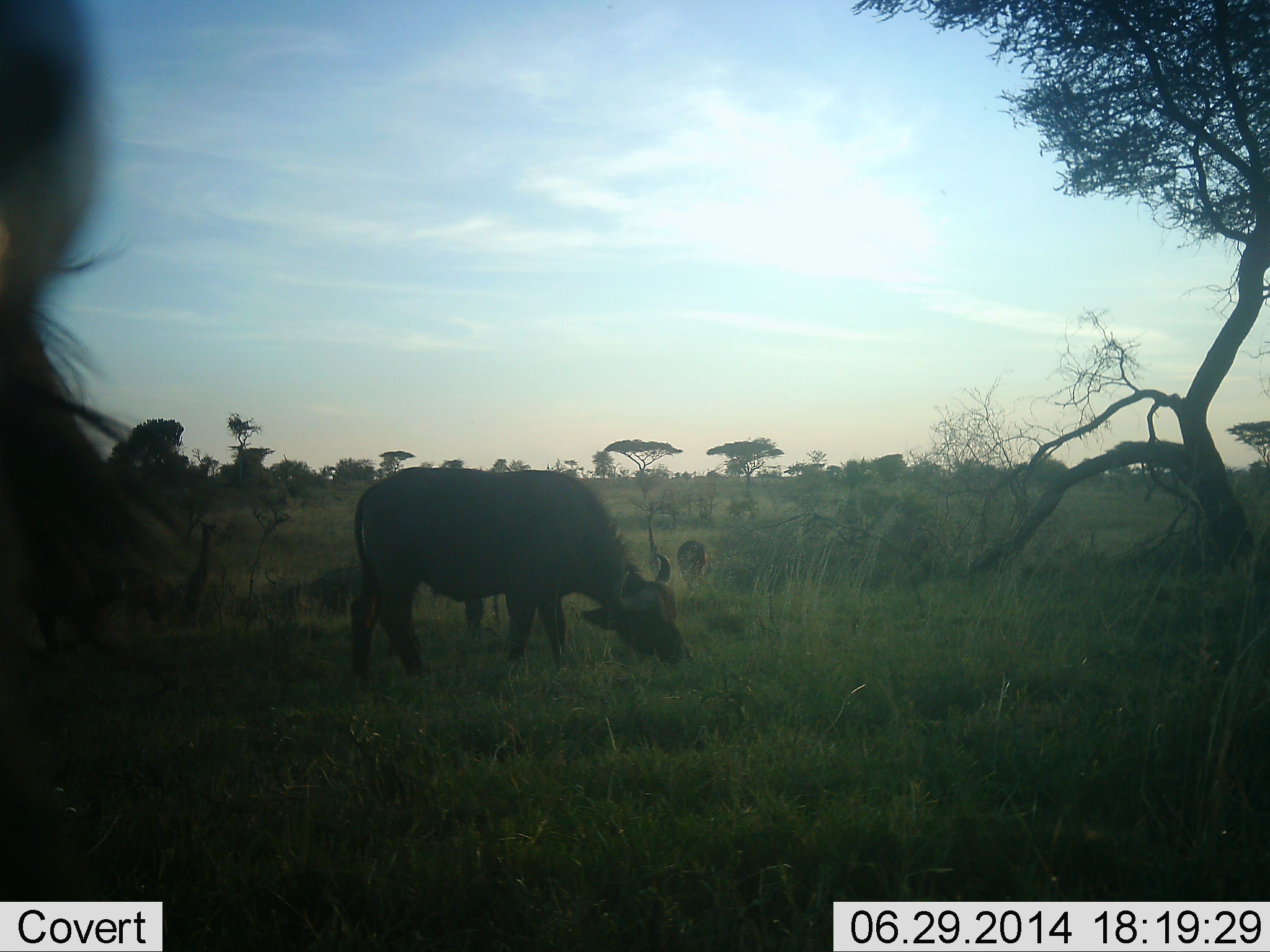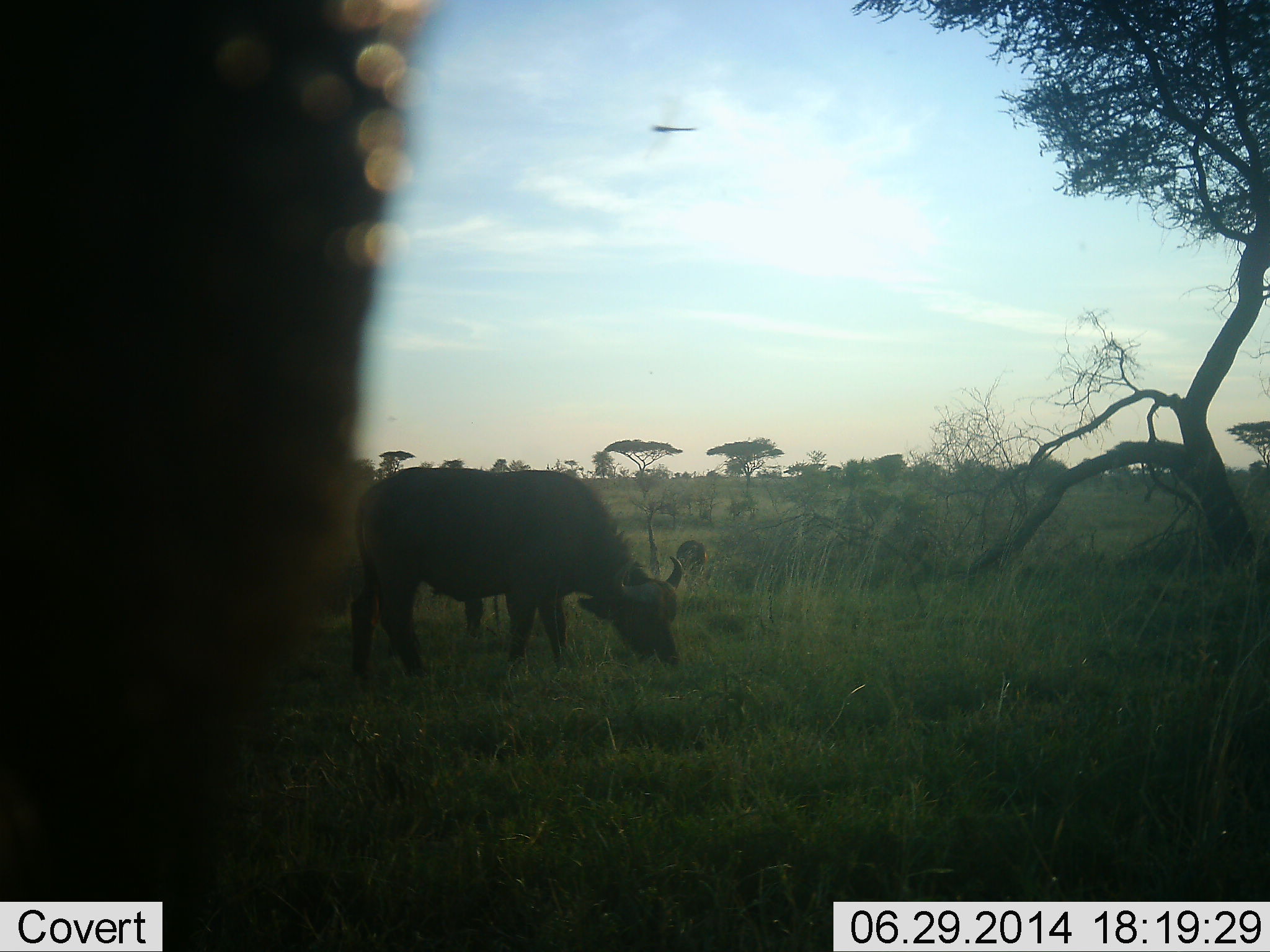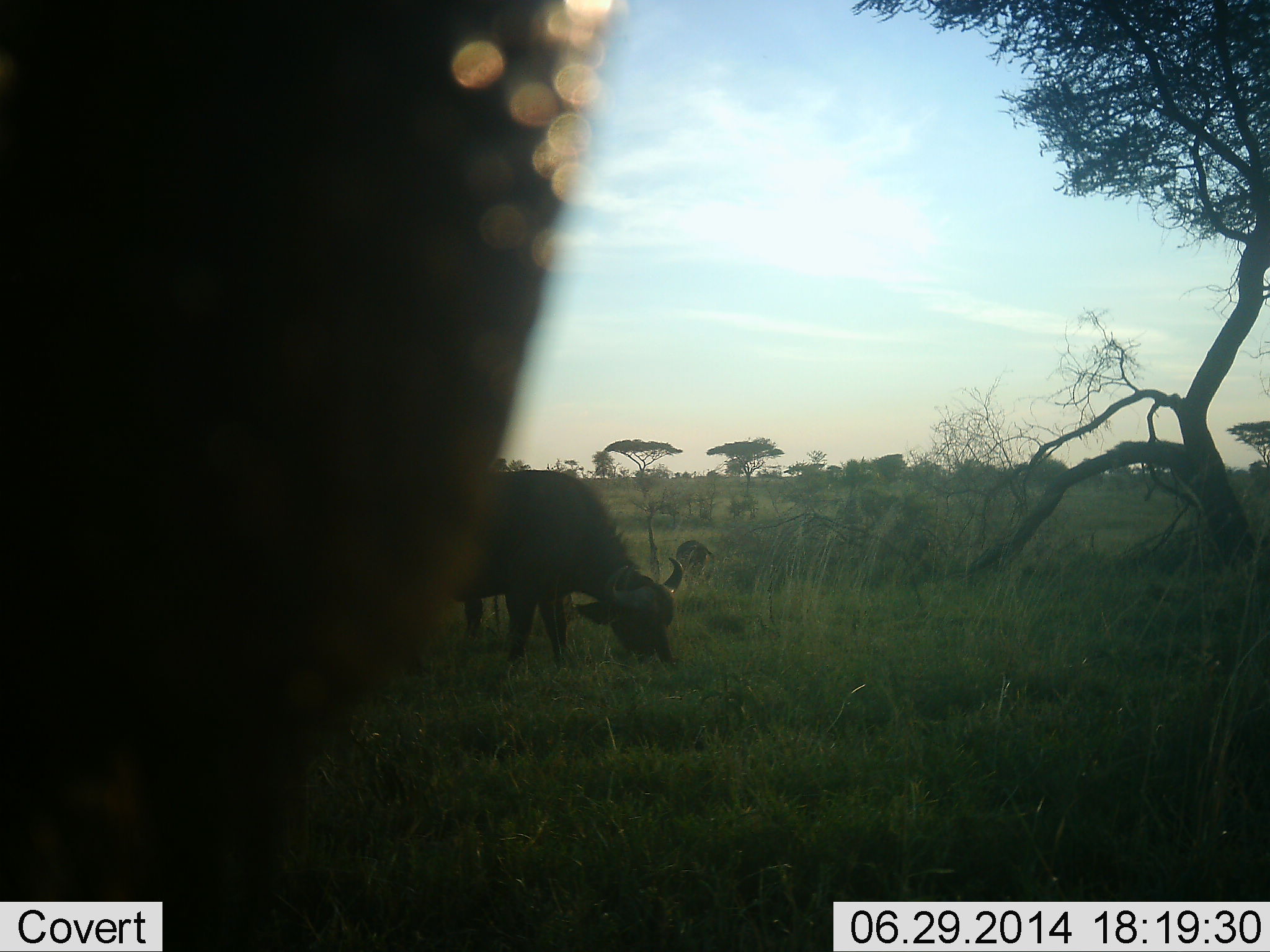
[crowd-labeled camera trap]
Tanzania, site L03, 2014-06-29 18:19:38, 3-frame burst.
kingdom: Animalia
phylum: Chordata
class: Mammalia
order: Artiodactyla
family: Bovidae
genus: Syncerus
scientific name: Syncerus caffer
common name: cape buffalo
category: buffalo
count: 2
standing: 44%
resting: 6%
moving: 12%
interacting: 0%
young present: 6%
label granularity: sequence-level